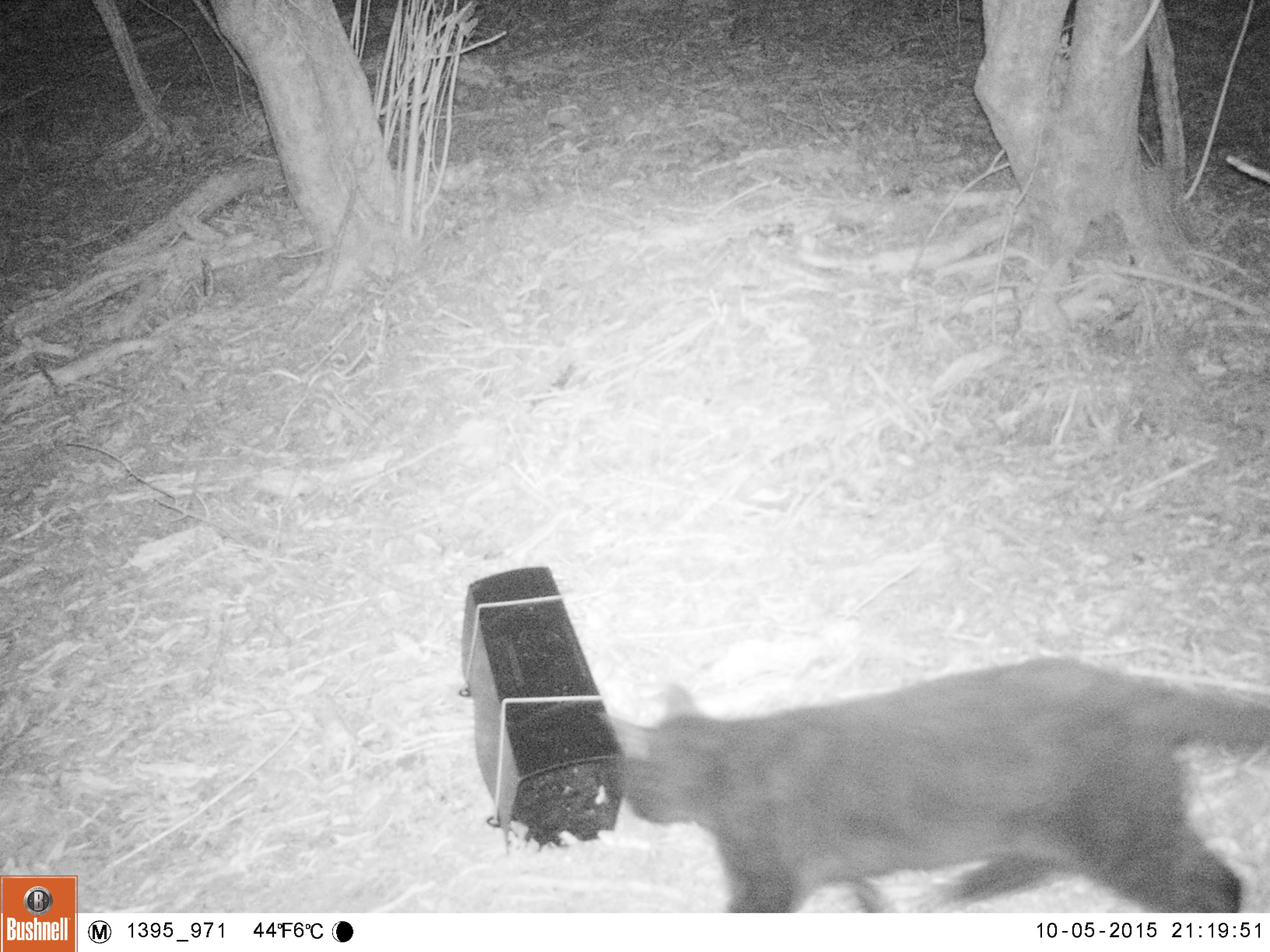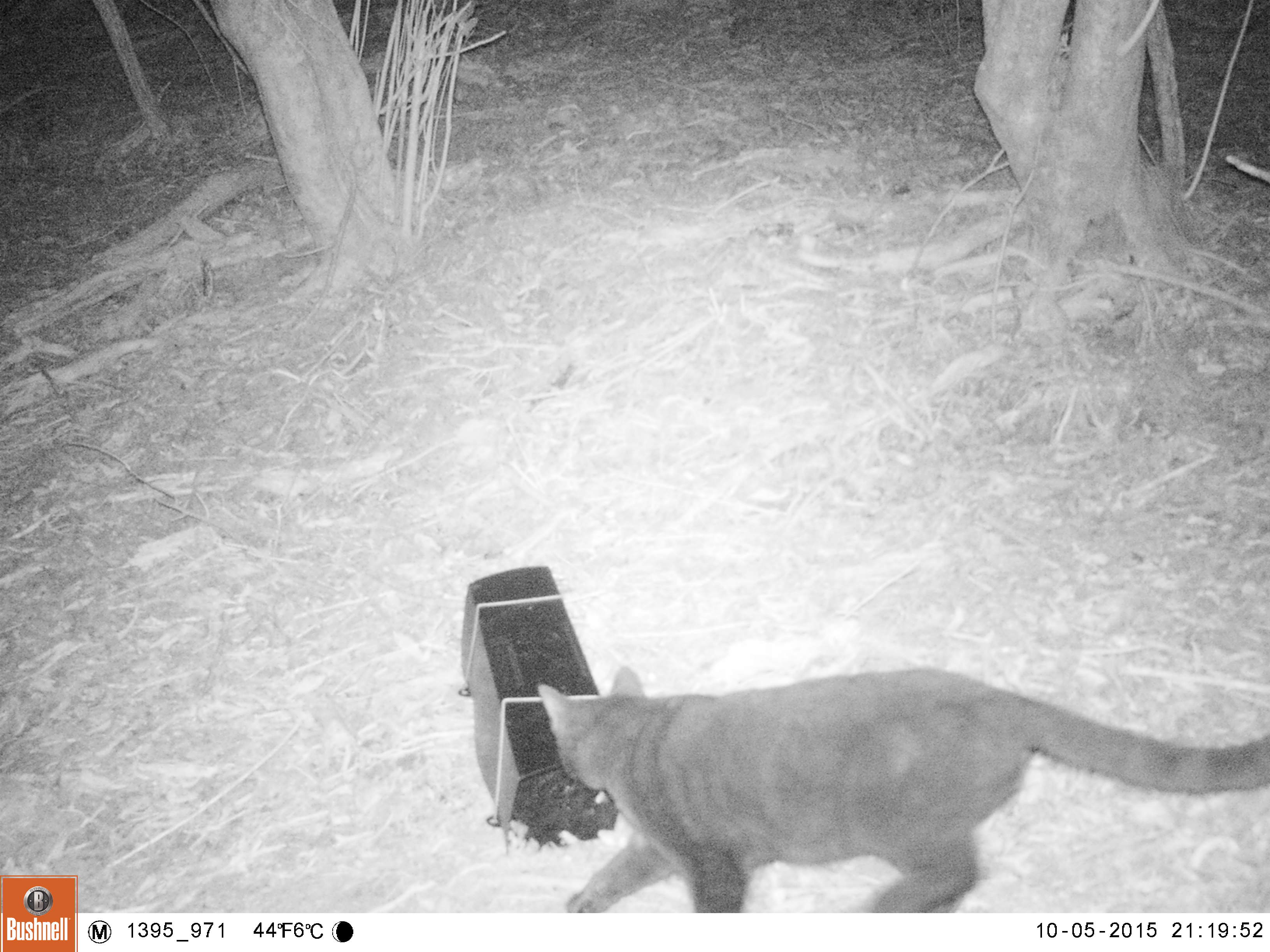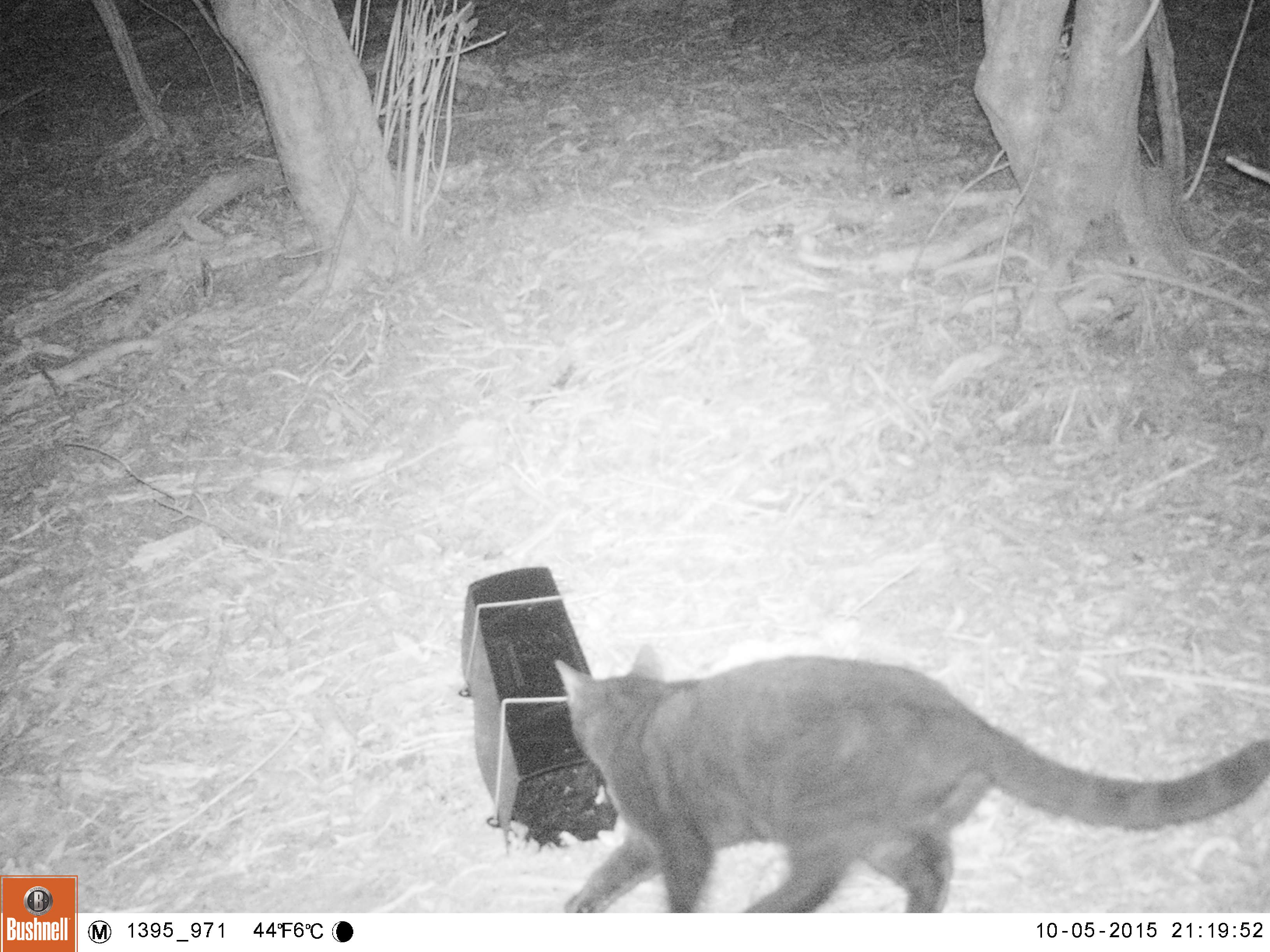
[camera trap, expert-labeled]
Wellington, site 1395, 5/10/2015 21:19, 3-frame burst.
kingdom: Animalia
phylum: Chordata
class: Mammalia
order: Carnivora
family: Felidae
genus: Felis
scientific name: Felis catus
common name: cat